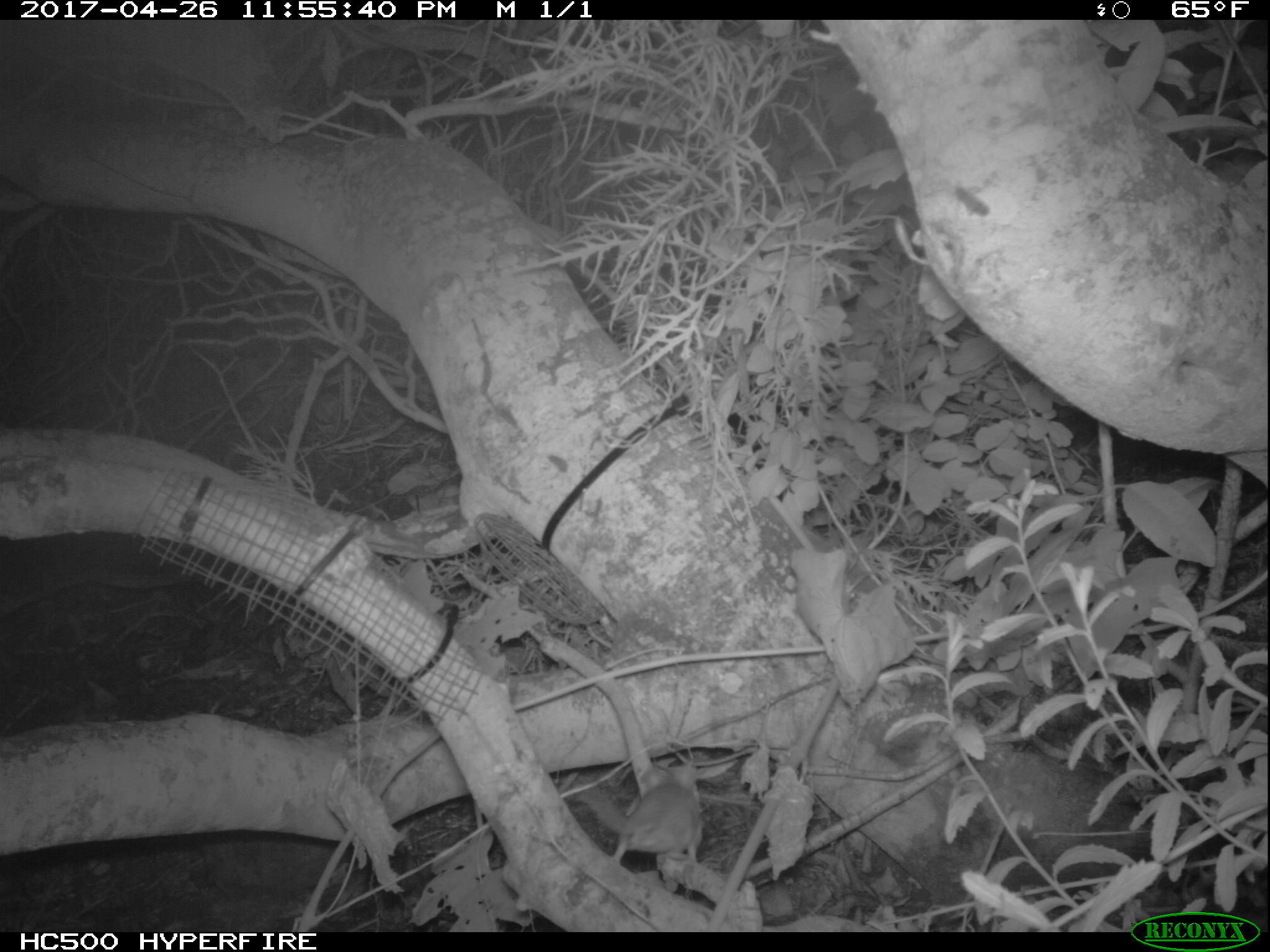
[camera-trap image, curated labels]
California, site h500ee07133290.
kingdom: Animalia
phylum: Chordata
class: Mammalia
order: Rodentia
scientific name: Rodentia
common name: rodent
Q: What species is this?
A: Rodent (Rodentia).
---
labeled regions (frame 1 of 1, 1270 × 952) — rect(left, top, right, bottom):
rodent: rect(572, 763, 703, 873)